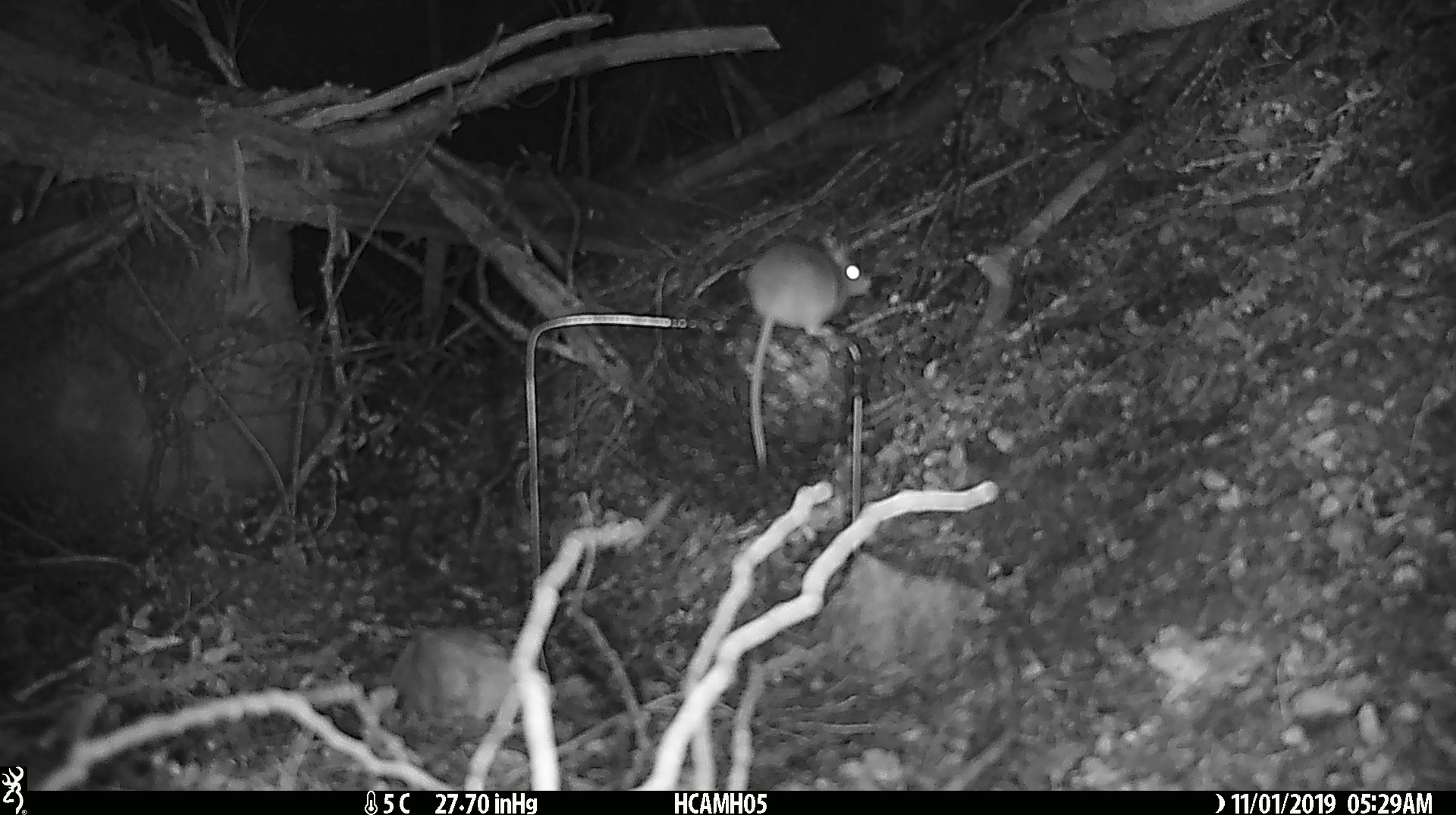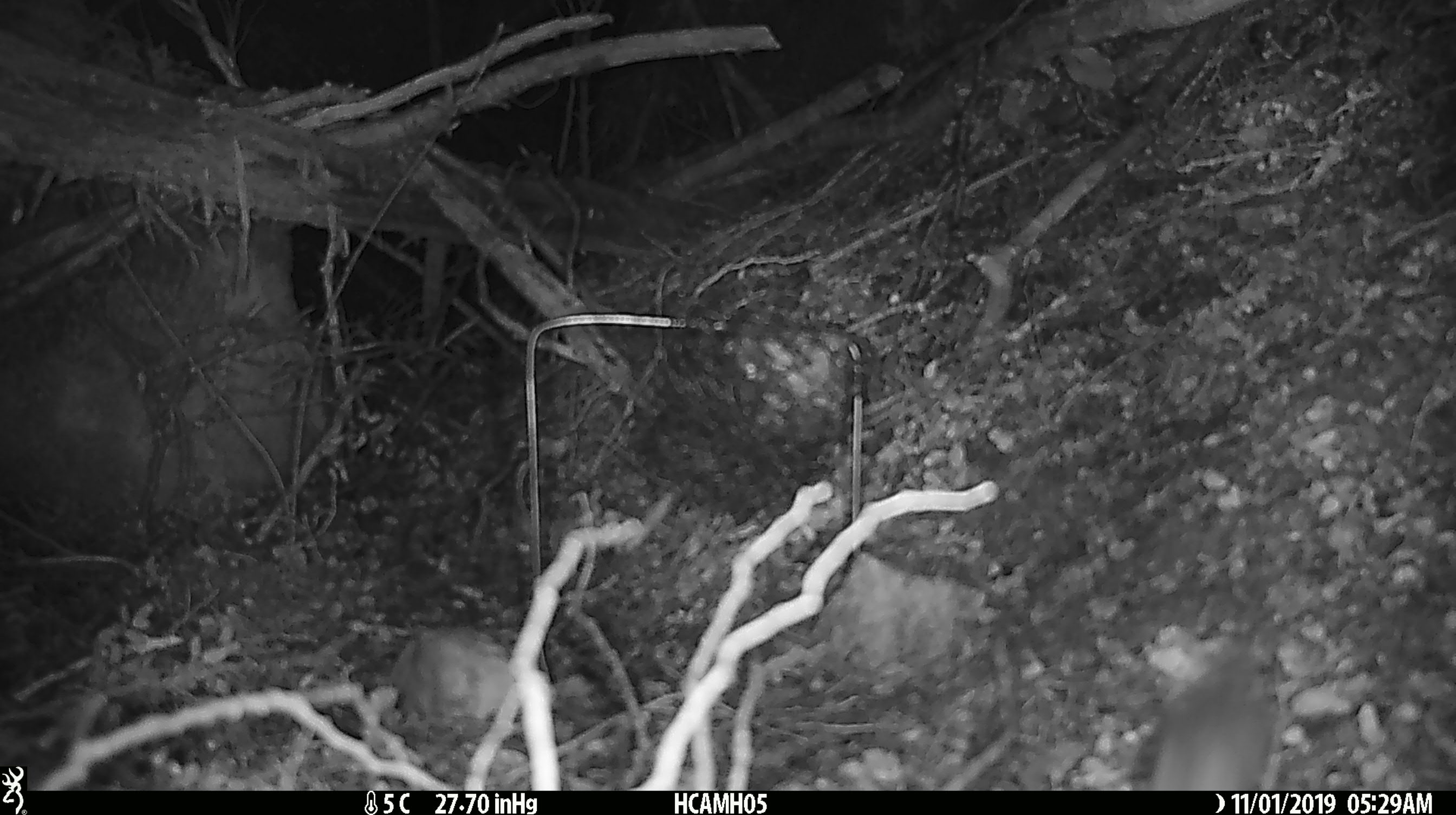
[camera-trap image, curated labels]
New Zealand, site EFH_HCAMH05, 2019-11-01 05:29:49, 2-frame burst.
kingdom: Animalia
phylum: Chordata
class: Mammalia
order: Rodentia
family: Muridae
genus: Mus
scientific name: Mus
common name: mouse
Mouse (Mus).